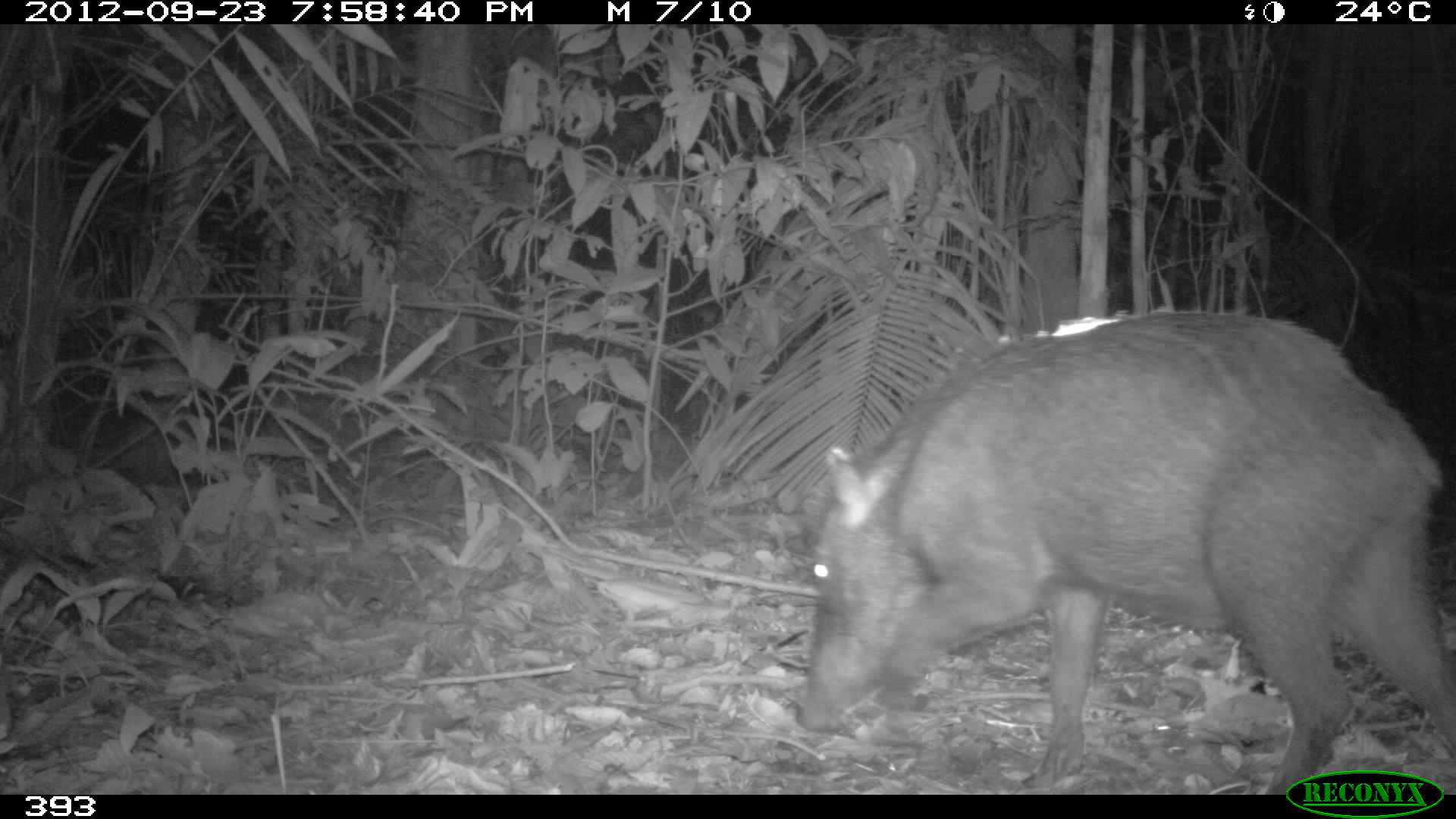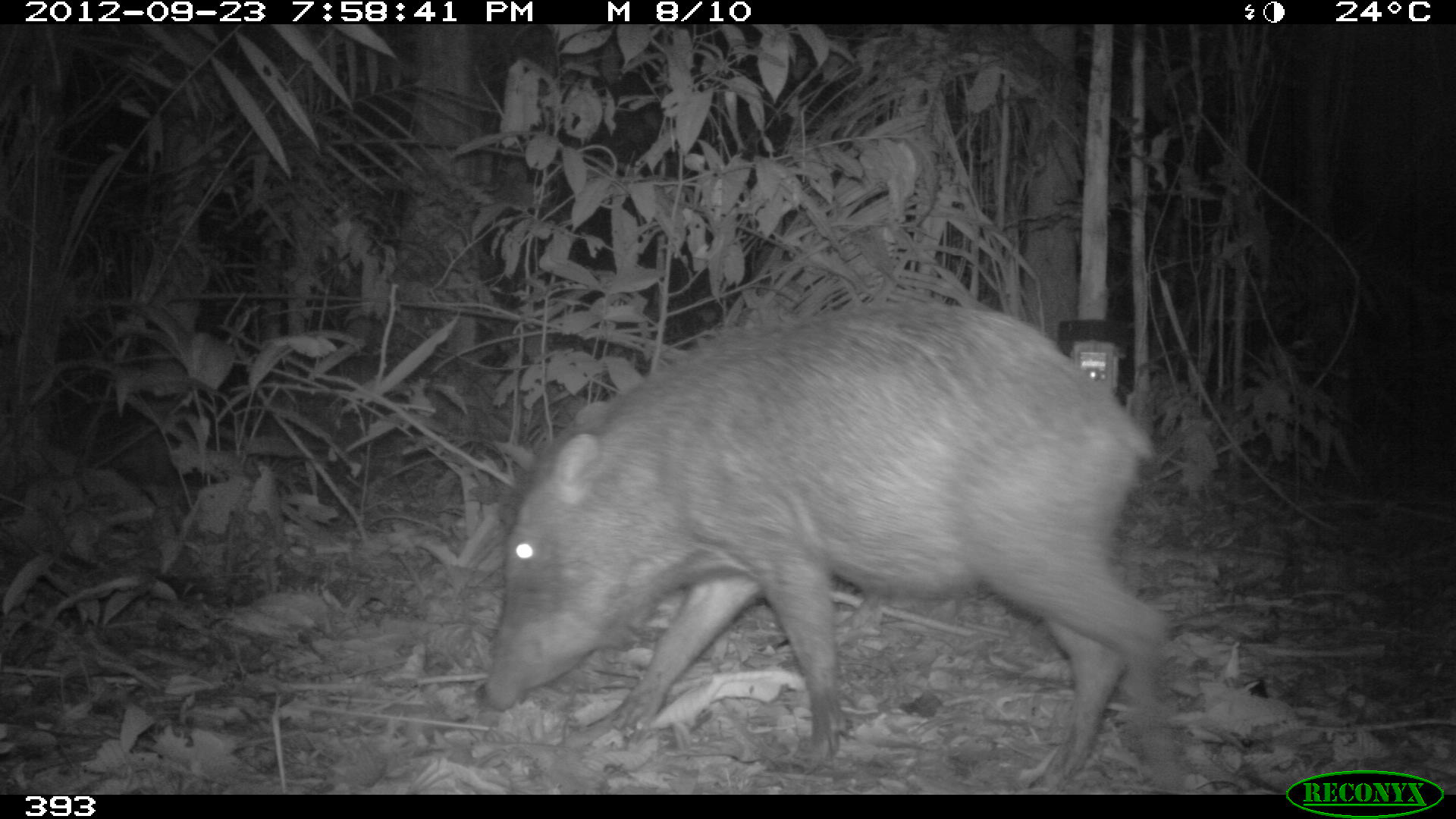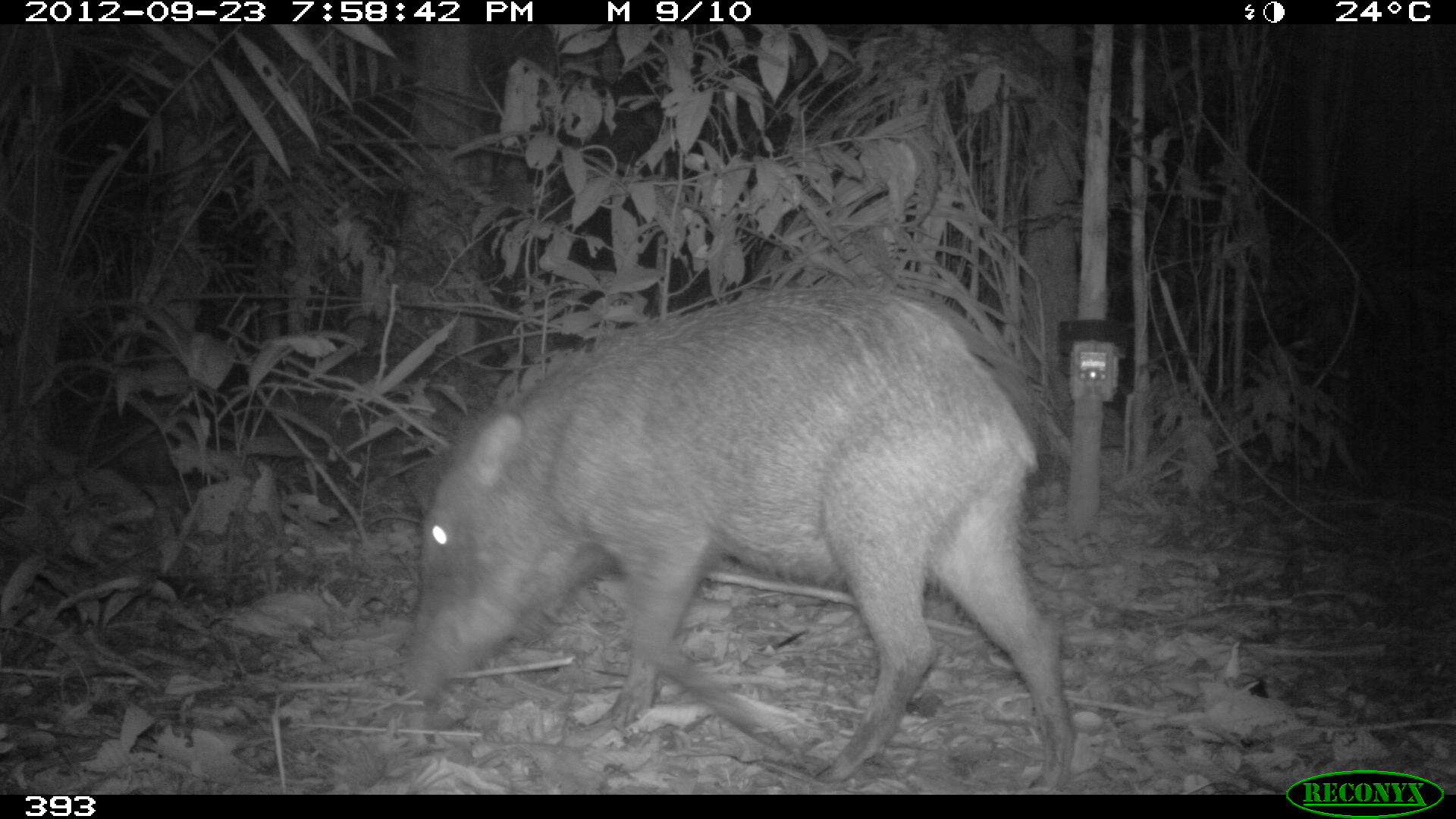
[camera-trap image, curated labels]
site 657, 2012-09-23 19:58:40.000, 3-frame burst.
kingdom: Animalia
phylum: Chordata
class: Mammalia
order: Artiodactyla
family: Tayassuidae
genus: Tayassu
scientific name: Tayassu pecari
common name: white-lipped peccary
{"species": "Tayassu pecari (white-lipped peccary)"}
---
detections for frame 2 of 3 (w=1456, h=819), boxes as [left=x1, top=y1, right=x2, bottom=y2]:
tayassu pecari: [left=482, top=298, right=1175, bottom=795]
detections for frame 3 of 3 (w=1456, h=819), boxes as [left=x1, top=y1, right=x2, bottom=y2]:
tayassu pecari: [left=401, top=279, right=1076, bottom=794]